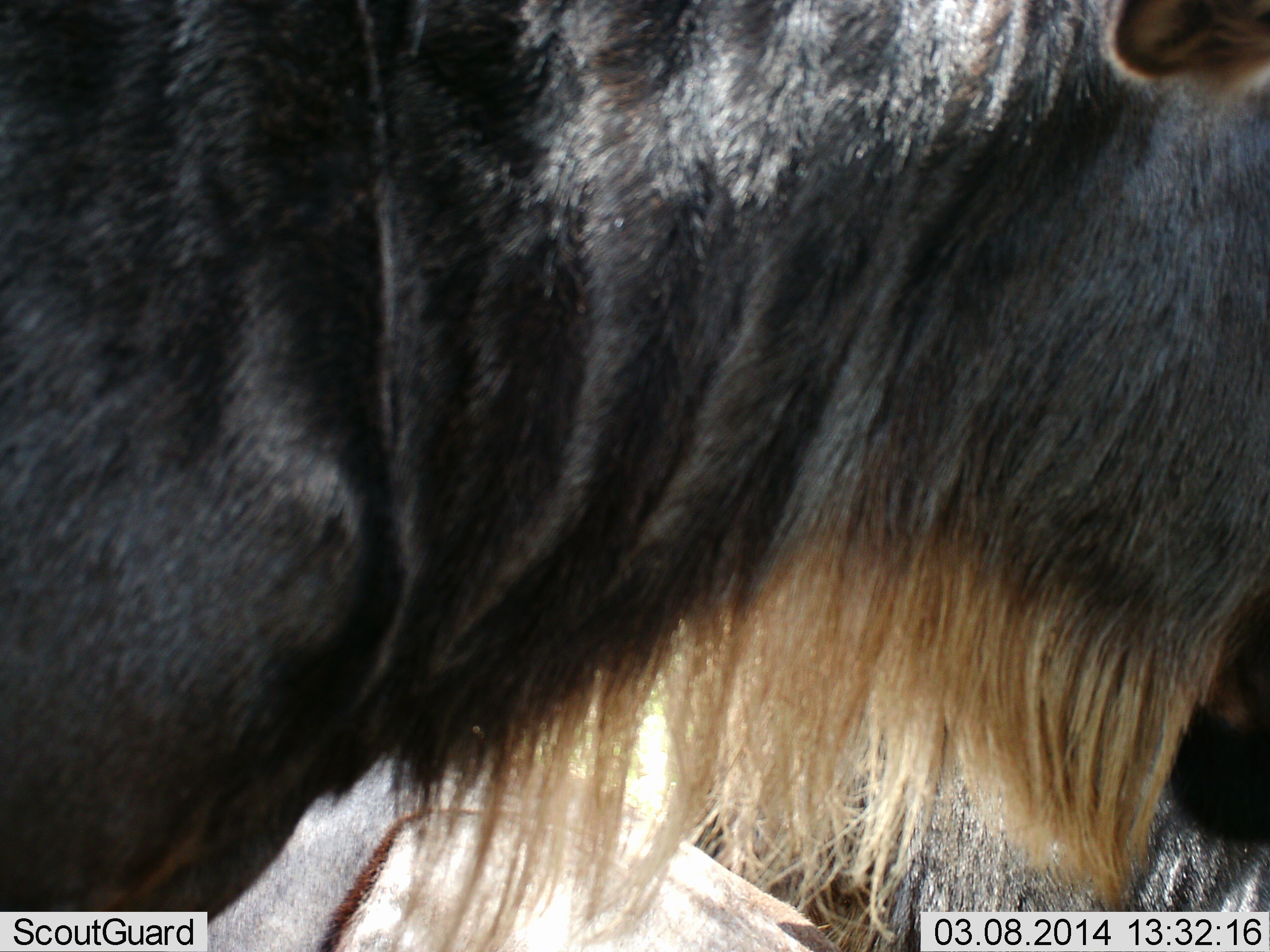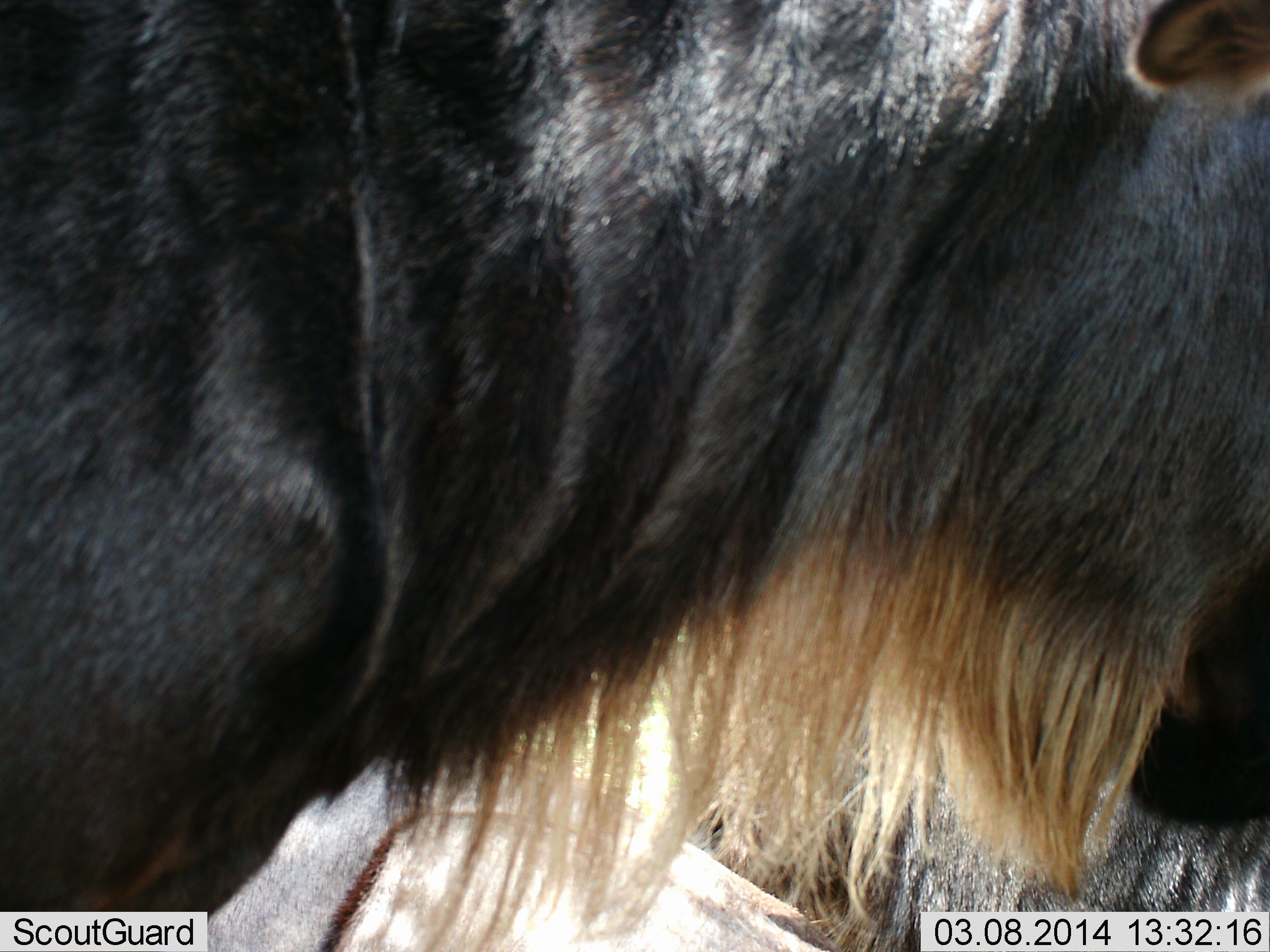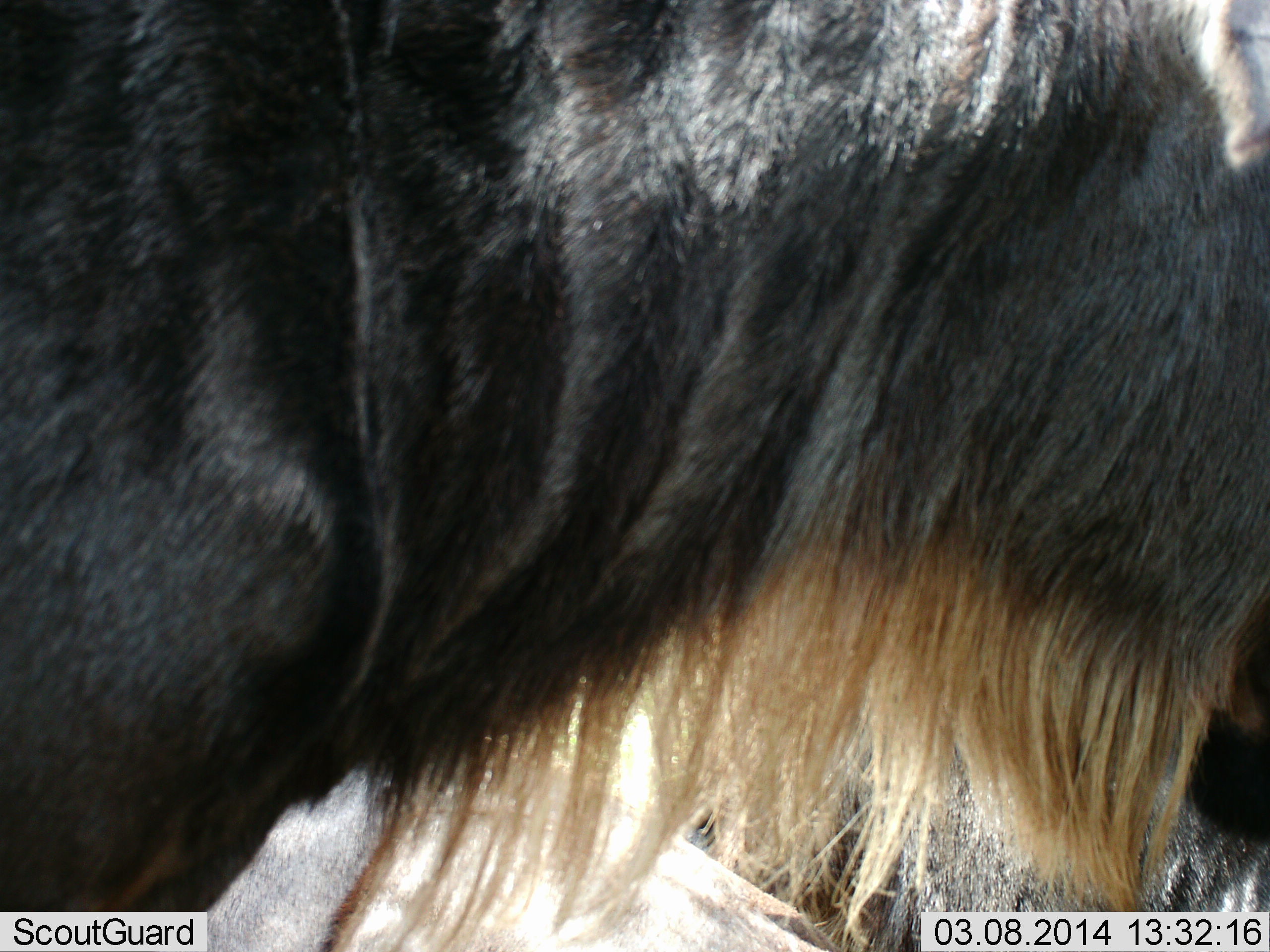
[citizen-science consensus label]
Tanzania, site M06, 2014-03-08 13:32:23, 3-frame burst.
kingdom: Animalia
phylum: Chordata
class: Mammalia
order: Artiodactyla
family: Bovidae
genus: Connochaetes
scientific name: Connochaetes taurinus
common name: blue wildebeest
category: wildebeest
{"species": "wildebeest (blue wildebeest) (Connochaetes taurinus)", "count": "2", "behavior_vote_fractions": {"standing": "100%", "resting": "30%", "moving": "0%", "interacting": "10%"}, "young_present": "0%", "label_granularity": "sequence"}